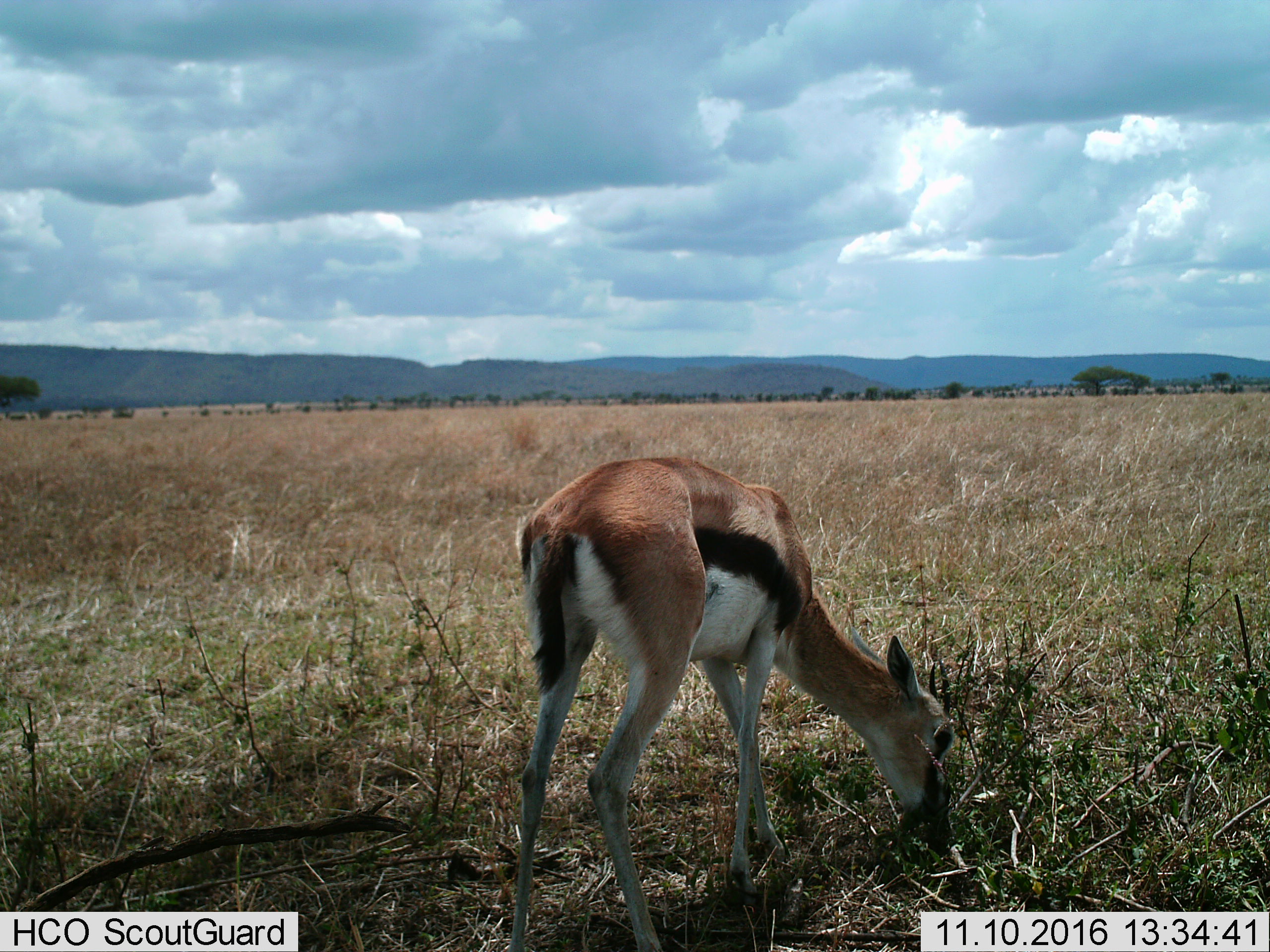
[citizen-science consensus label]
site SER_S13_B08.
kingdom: Animalia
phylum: Chordata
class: Mammalia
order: Artiodactyla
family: Bovidae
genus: Eudorcas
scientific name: Eudorcas thomsonii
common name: thomson's gazelle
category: gazellethomsons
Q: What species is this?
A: Gazellethomsons (thomson's gazelle) (Eudorcas thomsonii).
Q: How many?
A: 1.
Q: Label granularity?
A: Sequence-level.